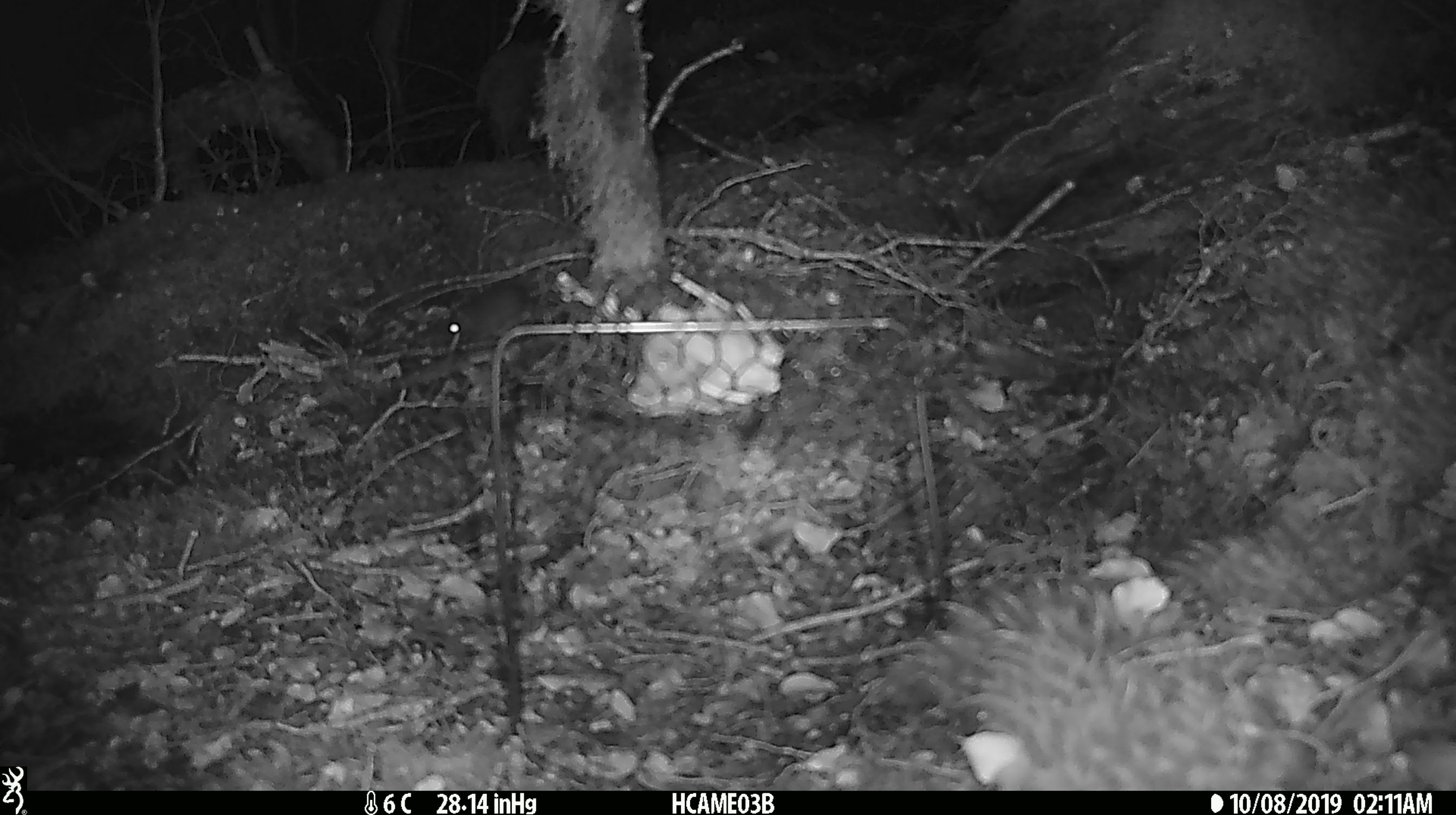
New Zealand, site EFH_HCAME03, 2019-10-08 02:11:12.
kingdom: Animalia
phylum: Chordata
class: Mammalia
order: Rodentia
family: Muridae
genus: Mus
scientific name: Mus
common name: mouse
Mouse (Mus).